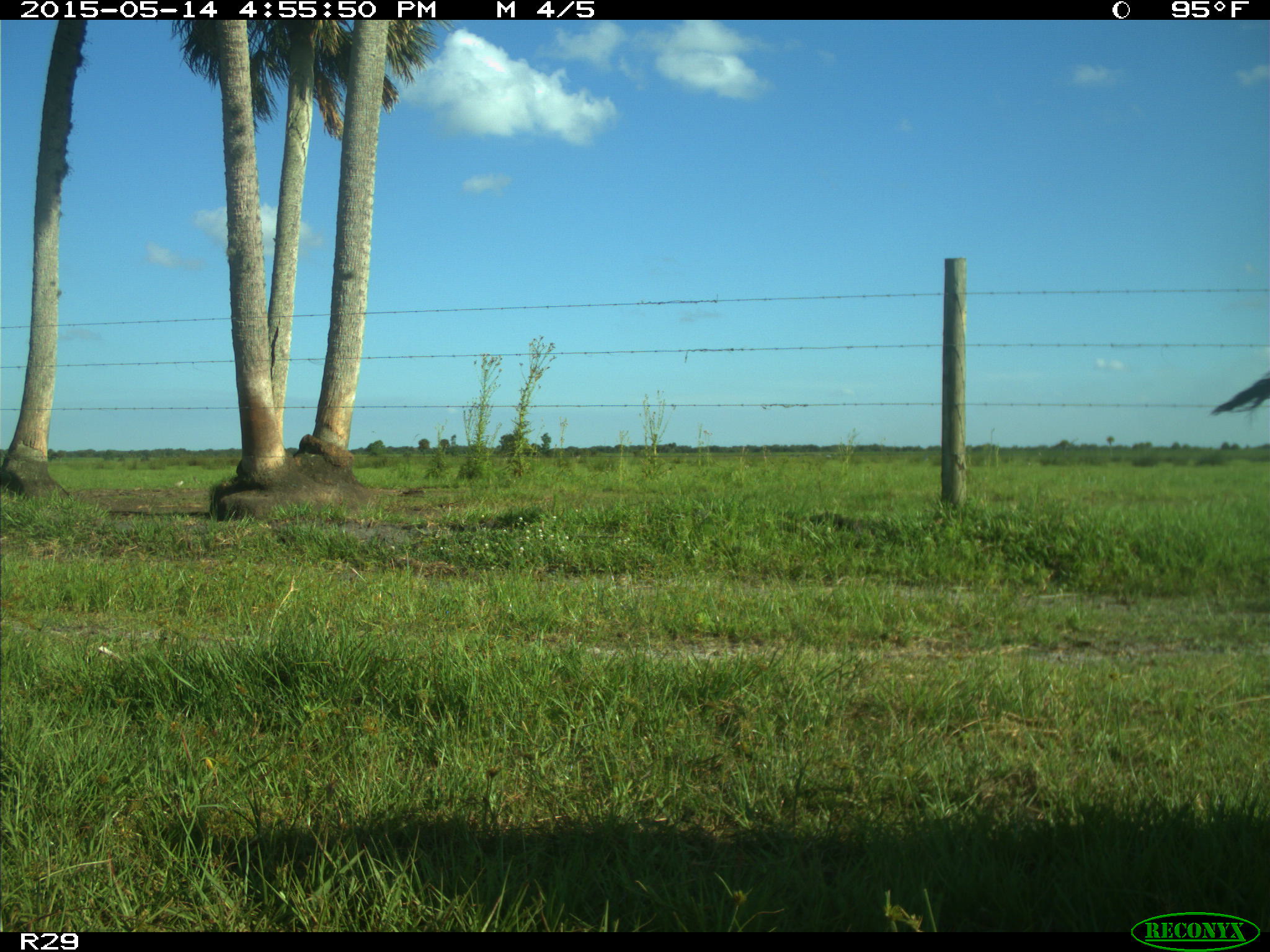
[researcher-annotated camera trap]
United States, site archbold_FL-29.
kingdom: Animalia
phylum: Chordata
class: Mammalia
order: Artiodactyla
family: Bovidae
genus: Bos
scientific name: Bos taurus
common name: domestic cow